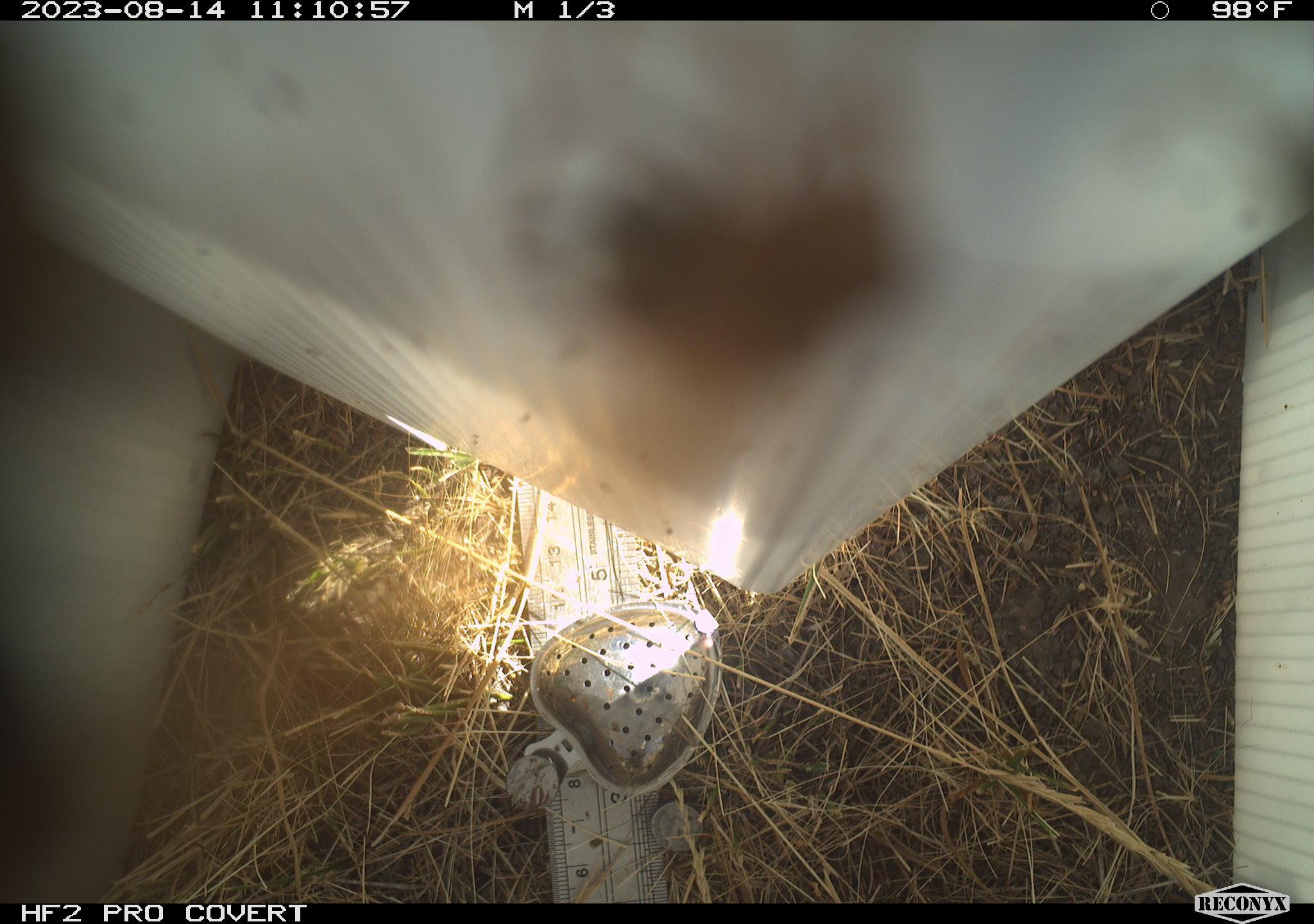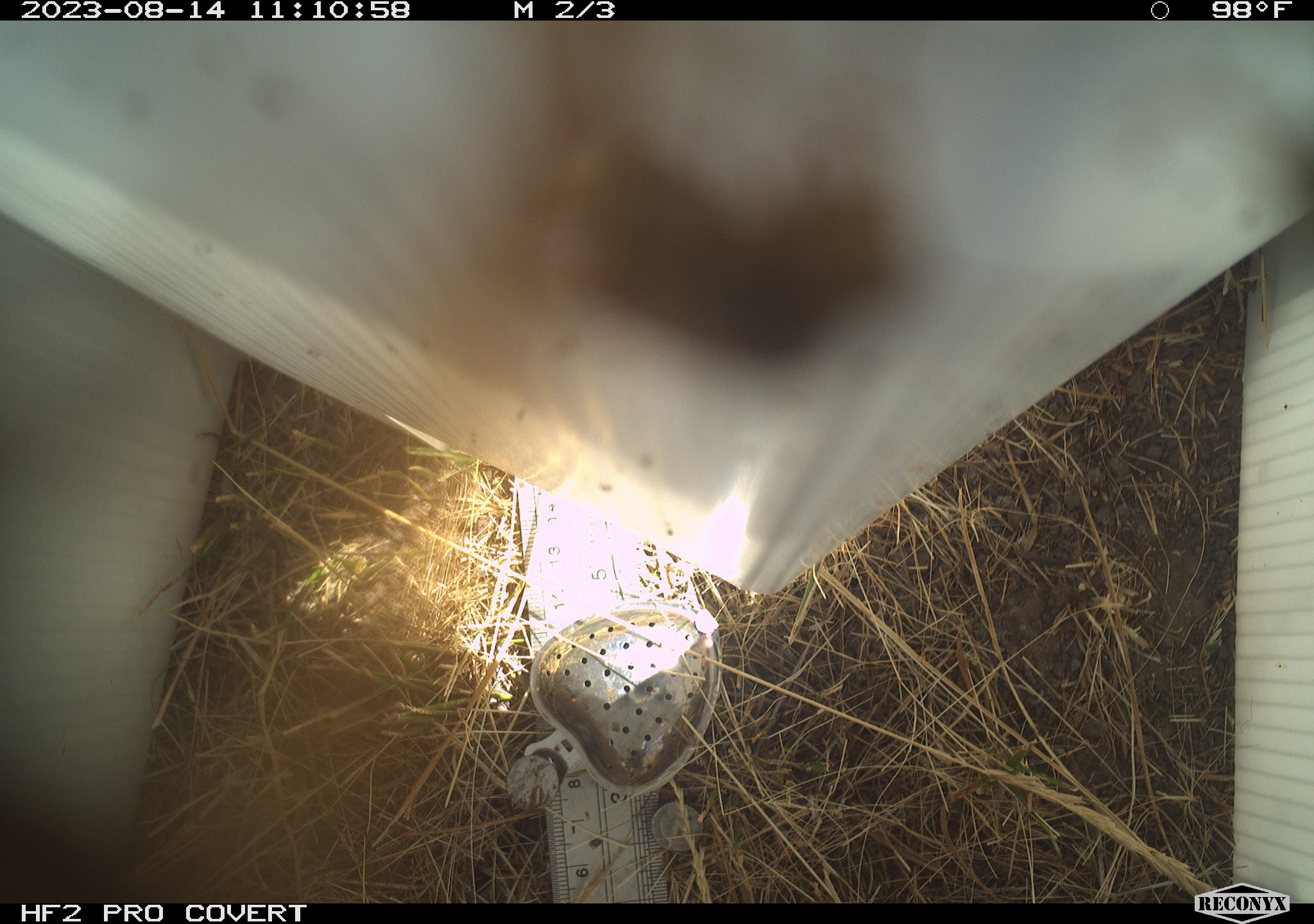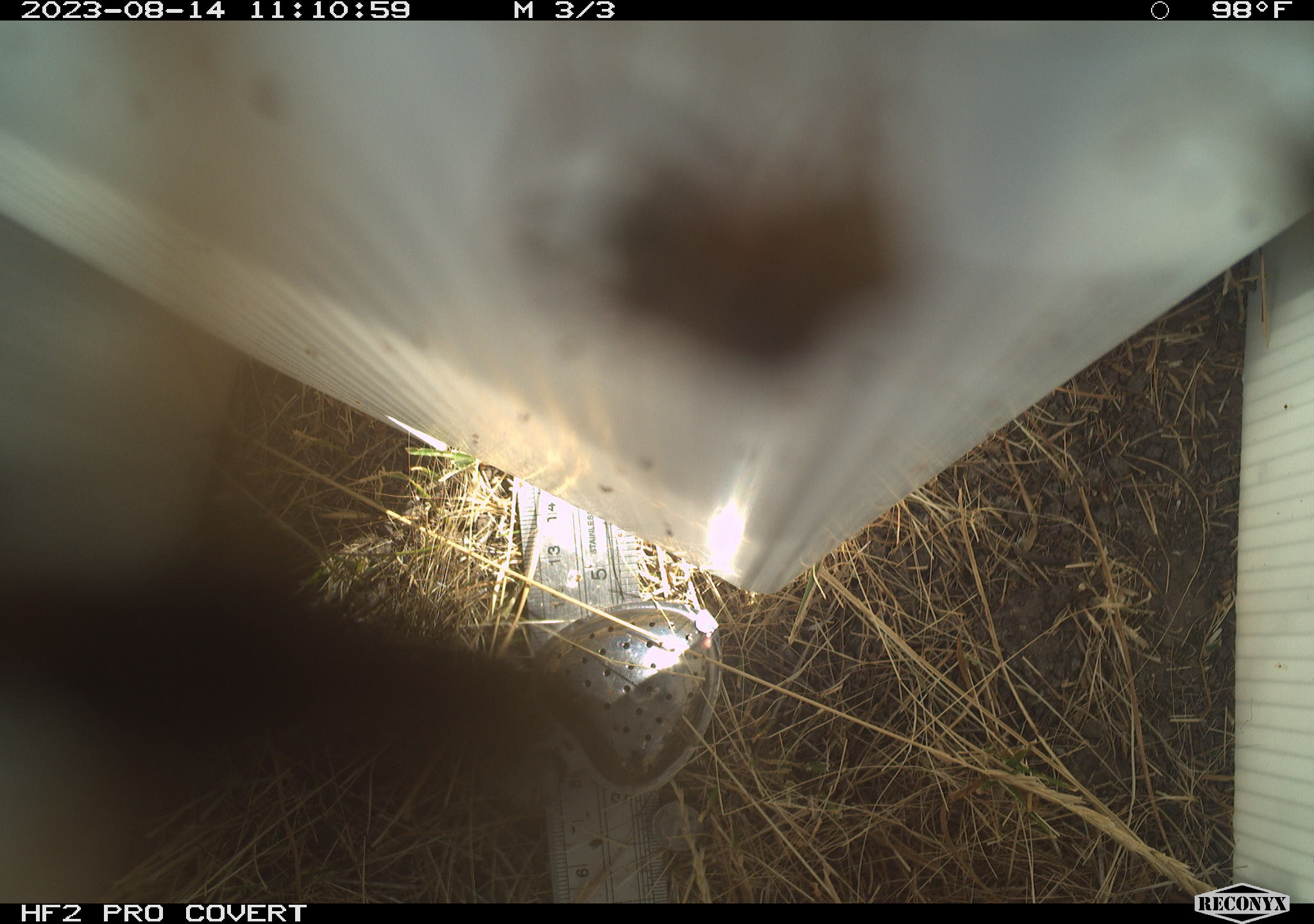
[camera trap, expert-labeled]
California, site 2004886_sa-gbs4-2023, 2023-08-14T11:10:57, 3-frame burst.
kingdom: Animalia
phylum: Arthropoda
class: Insecta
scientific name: Insecta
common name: insect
Insect (Insecta).